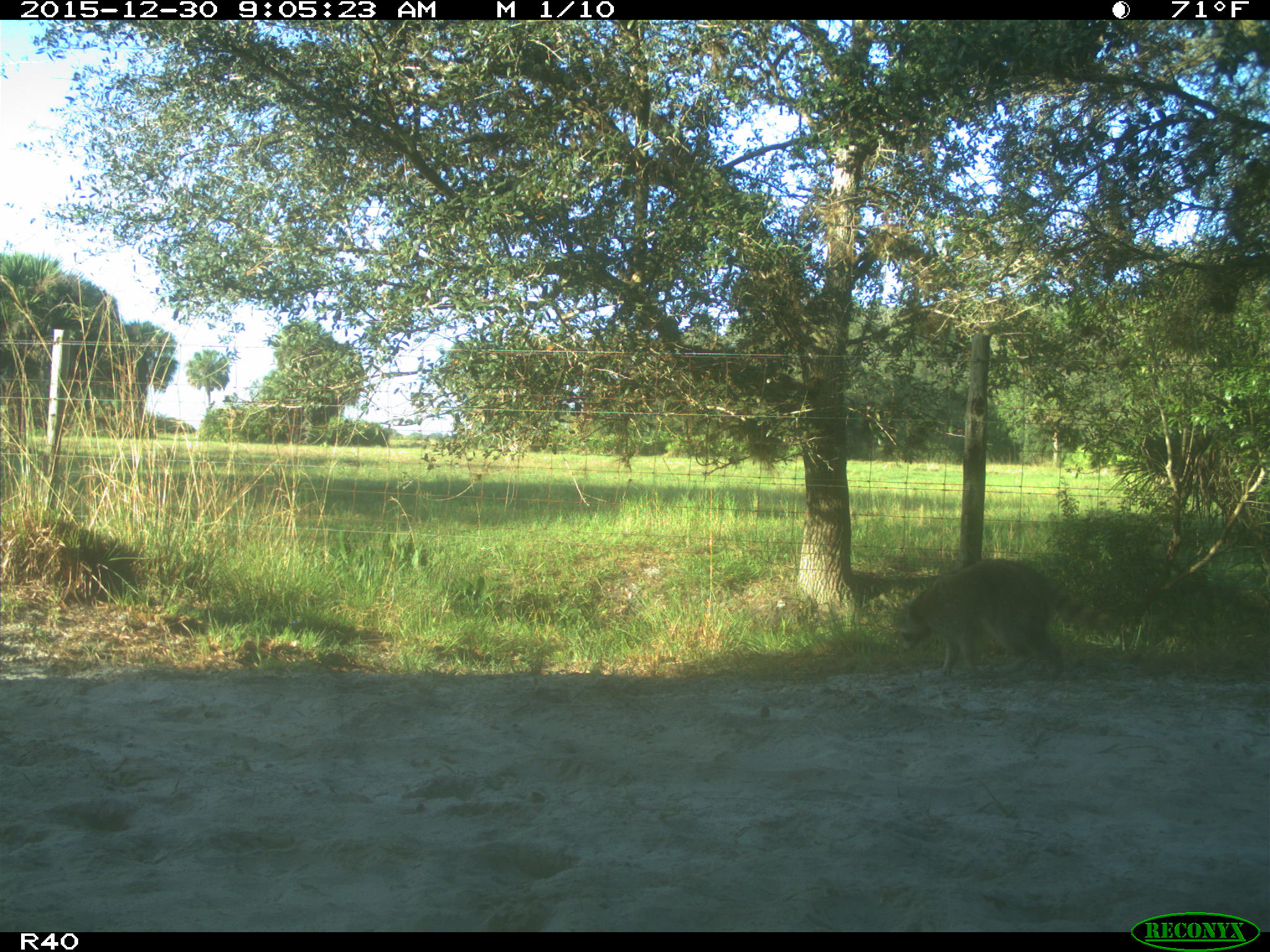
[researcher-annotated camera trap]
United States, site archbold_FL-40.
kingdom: Animalia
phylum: Chordata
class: Mammalia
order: Carnivora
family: Procyonidae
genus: Procyon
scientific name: Procyon lotor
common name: common raccoon